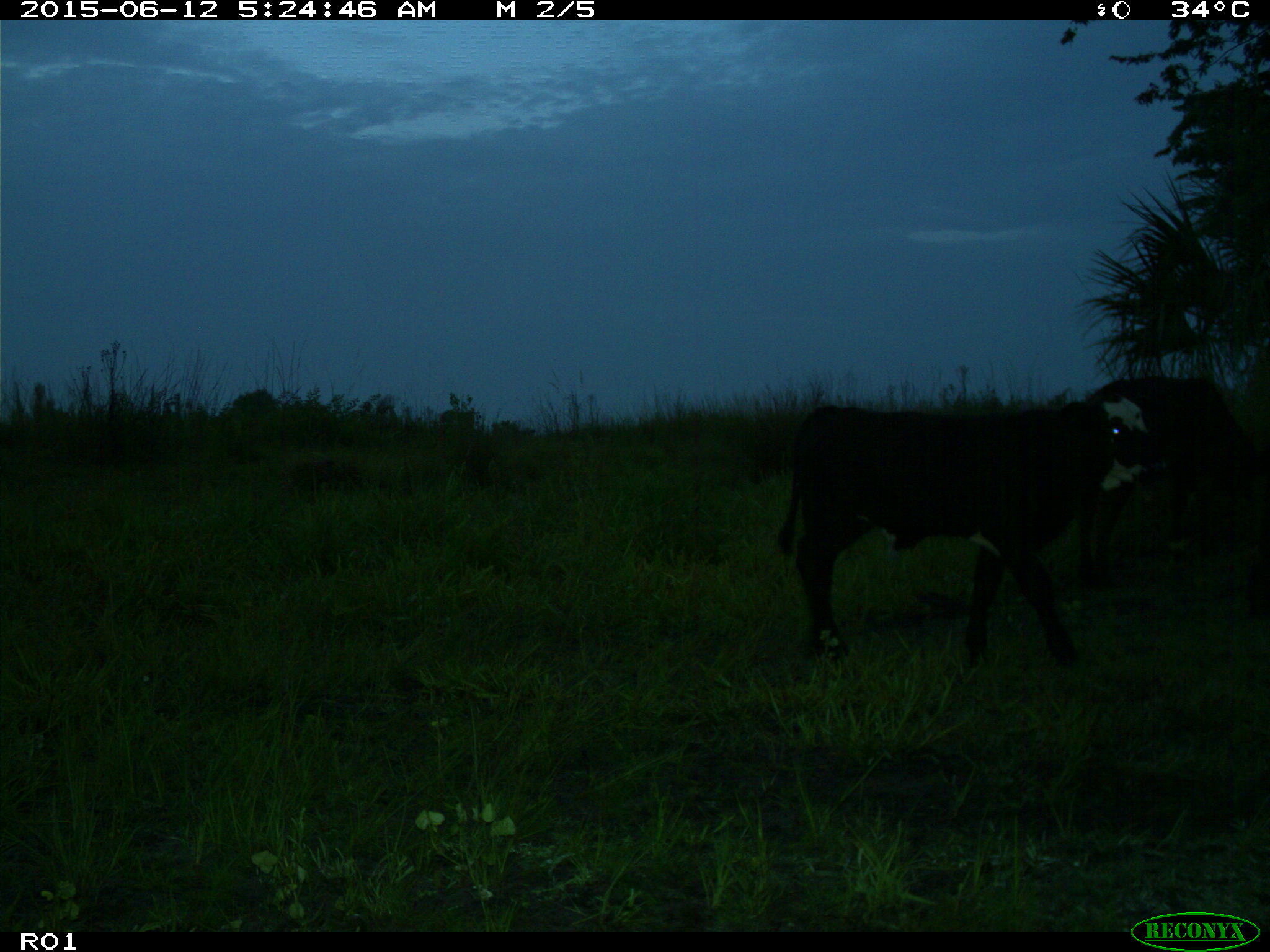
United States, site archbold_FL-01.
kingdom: Animalia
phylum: Chordata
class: Mammalia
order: Artiodactyla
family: Bovidae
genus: Bos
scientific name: Bos taurus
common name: domestic cow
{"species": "Bos taurus (domestic cow)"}